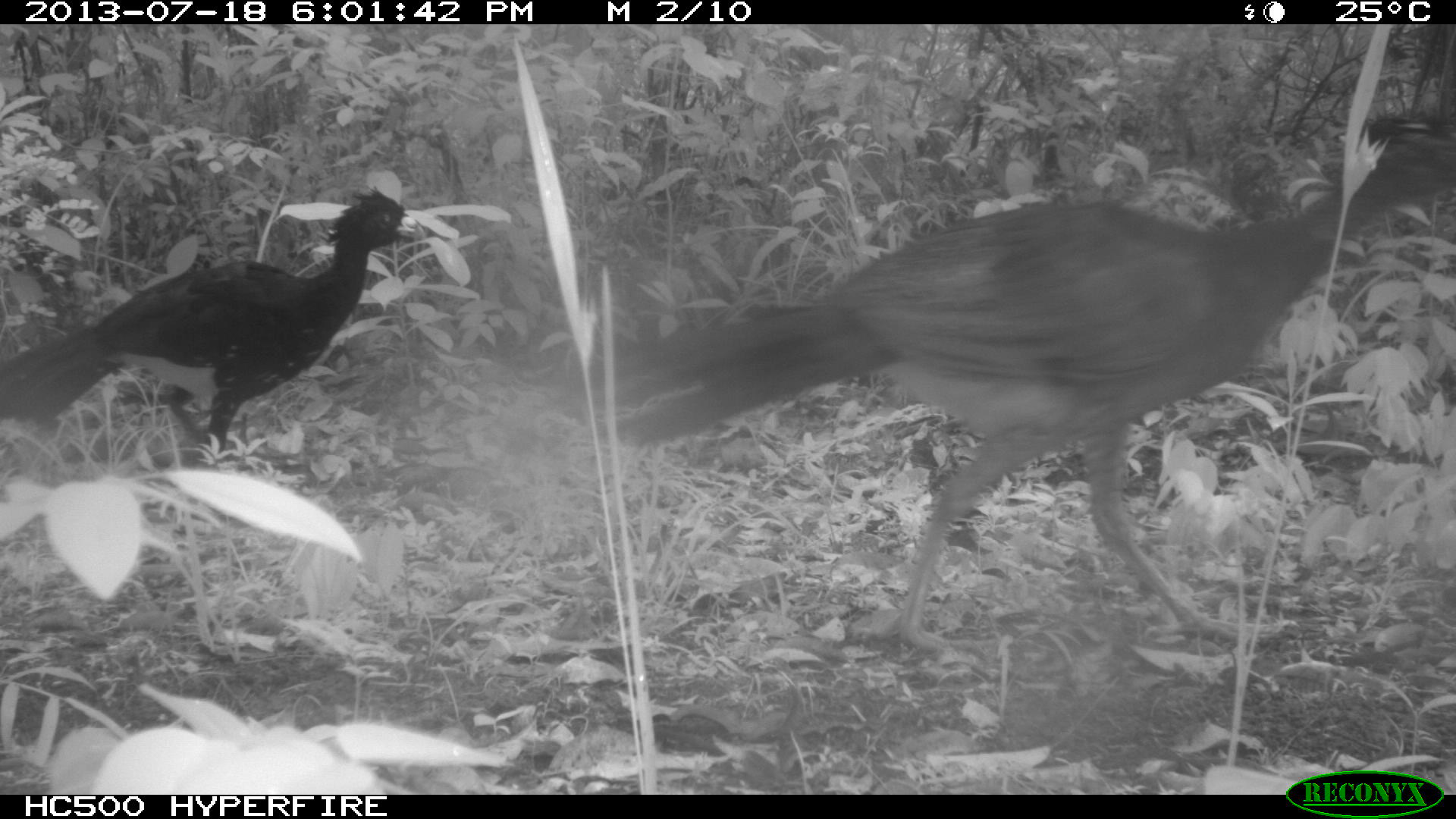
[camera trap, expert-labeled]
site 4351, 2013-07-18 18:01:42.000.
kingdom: Animalia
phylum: Chordata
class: Aves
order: Galliformes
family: Cracidae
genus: Crax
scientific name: Crax rubra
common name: great curassow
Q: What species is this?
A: Crax rubra (great curassow).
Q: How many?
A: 5.